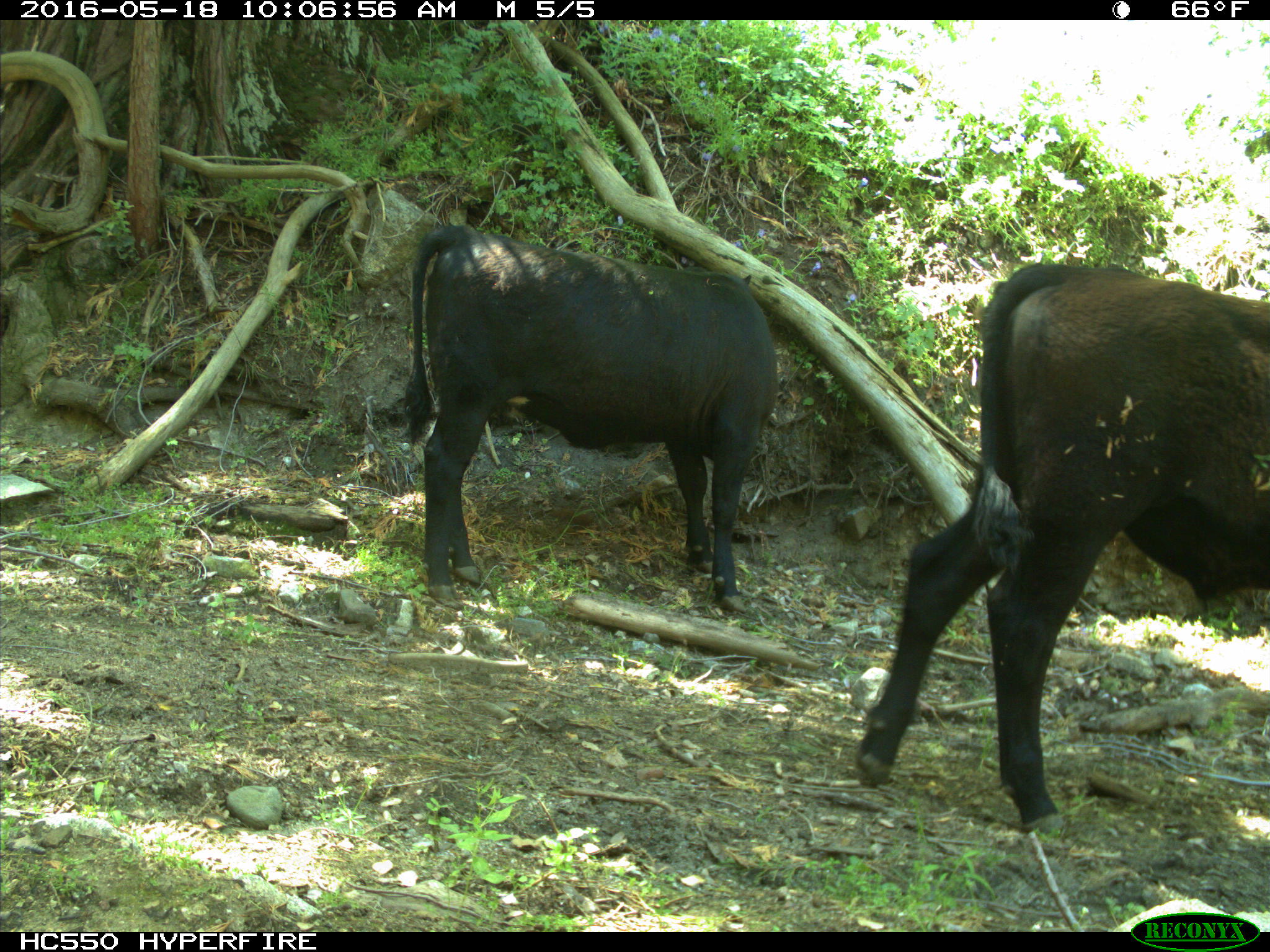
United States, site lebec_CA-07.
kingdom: Animalia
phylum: Chordata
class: Mammalia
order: Artiodactyla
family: Bovidae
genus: Bos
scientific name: Bos taurus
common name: domestic cow